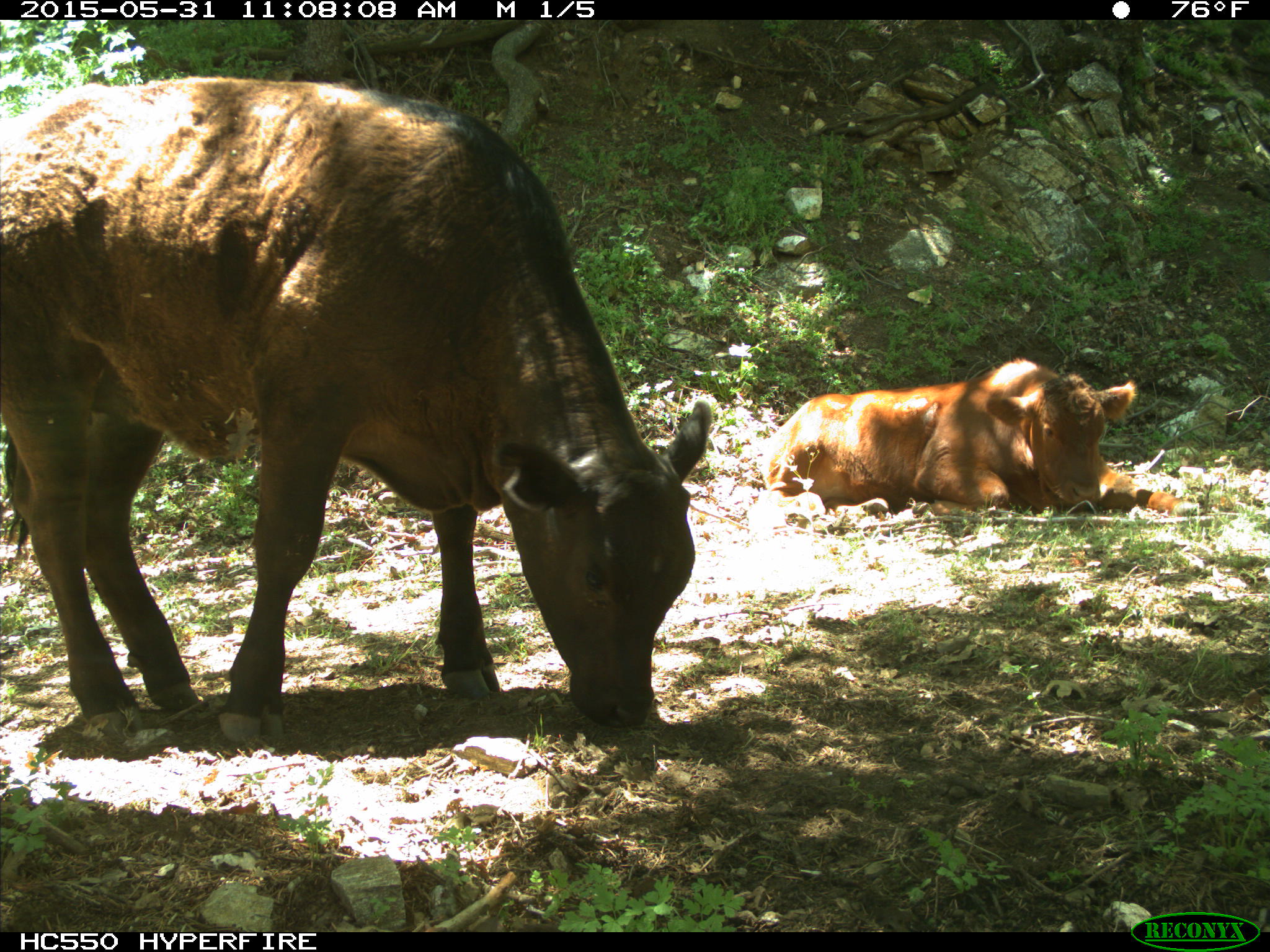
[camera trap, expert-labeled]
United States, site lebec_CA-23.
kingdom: Animalia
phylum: Chordata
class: Mammalia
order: Artiodactyla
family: Bovidae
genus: Bos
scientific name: Bos taurus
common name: domestic cow